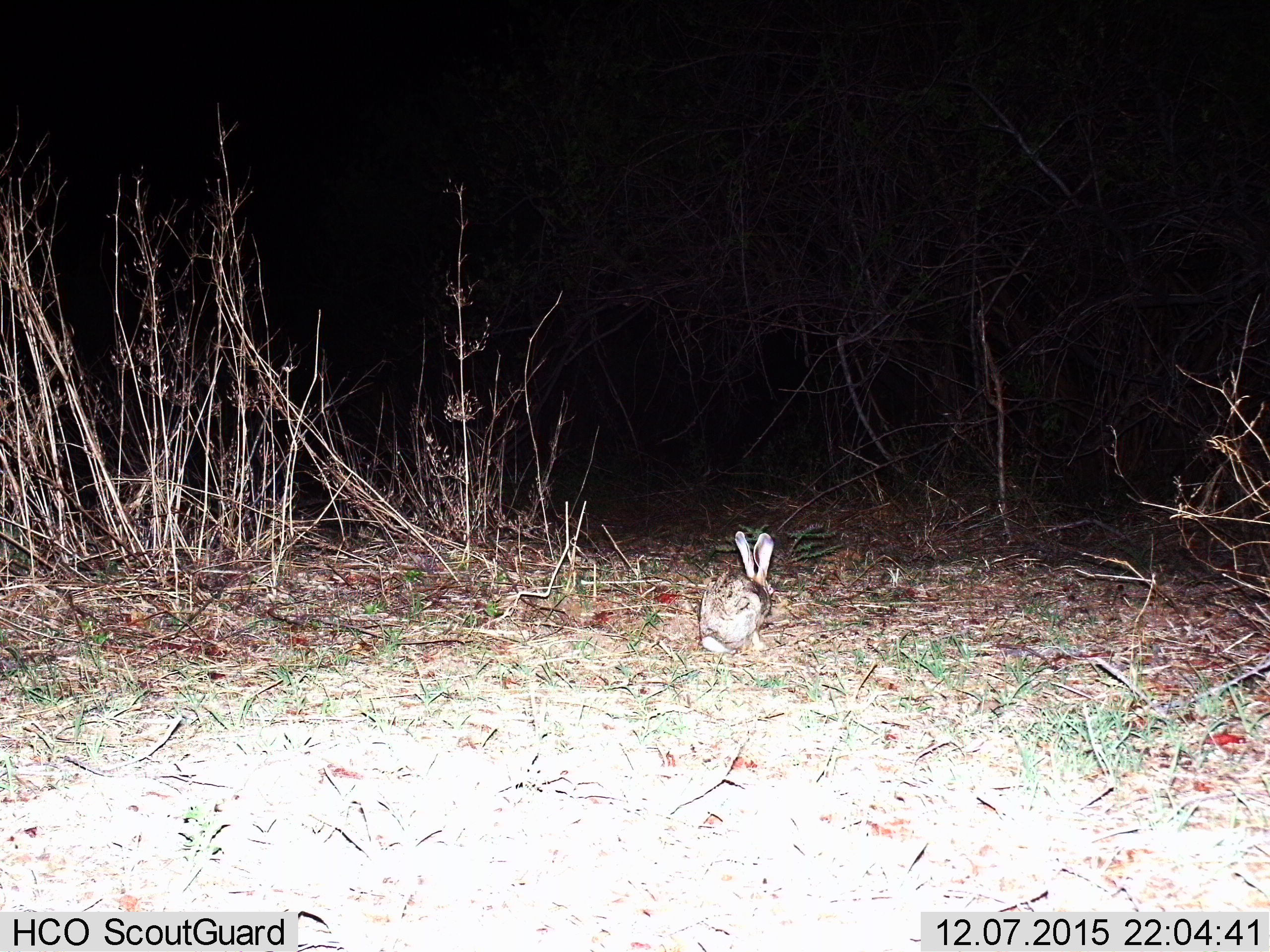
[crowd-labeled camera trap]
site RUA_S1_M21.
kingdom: Animalia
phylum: Chordata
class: Mammalia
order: Lagomorpha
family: Leporidae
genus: Lepus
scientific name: Lepus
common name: hare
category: hareunknown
Hareunknown (hare) (Lepus), count 1. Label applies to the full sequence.